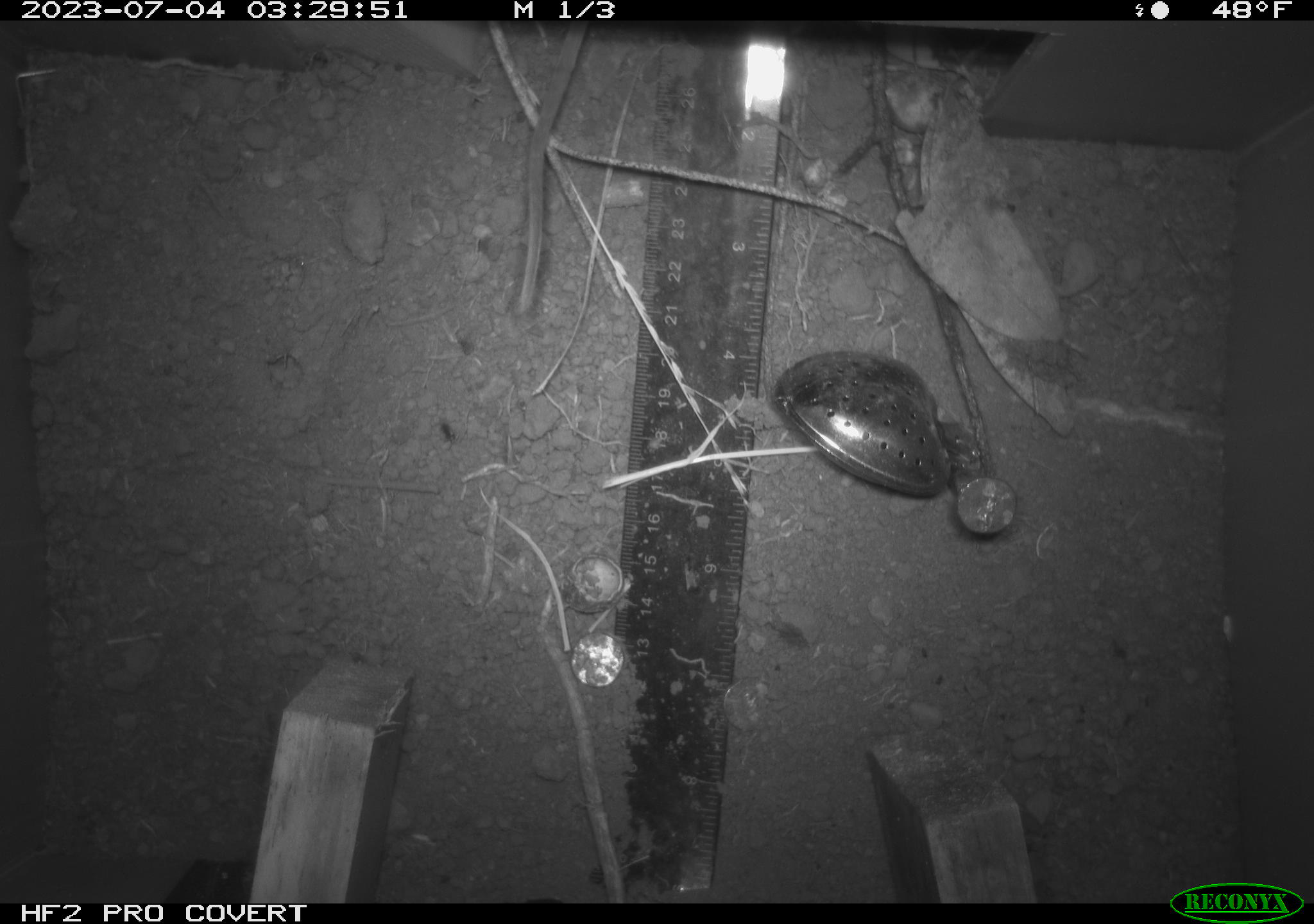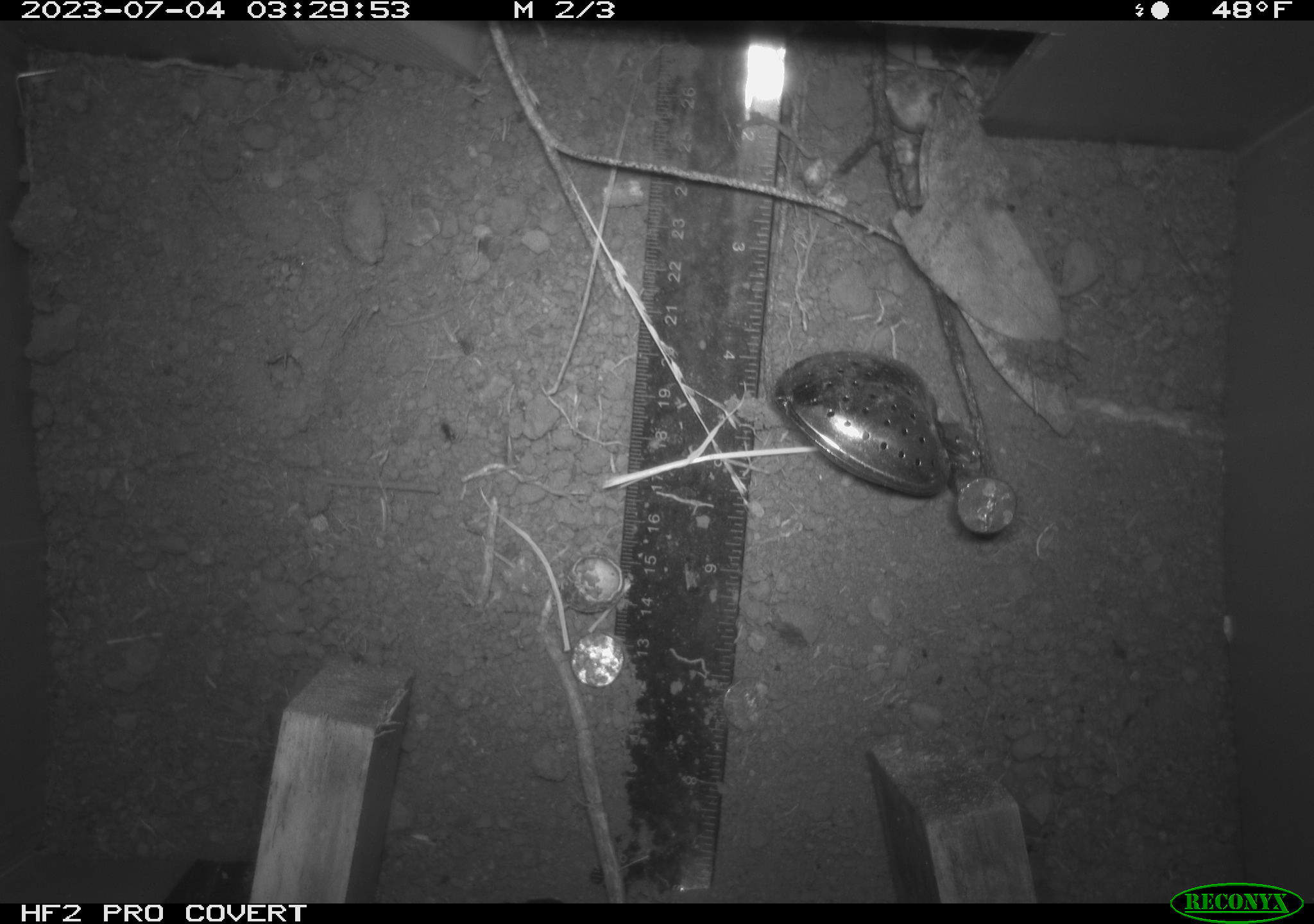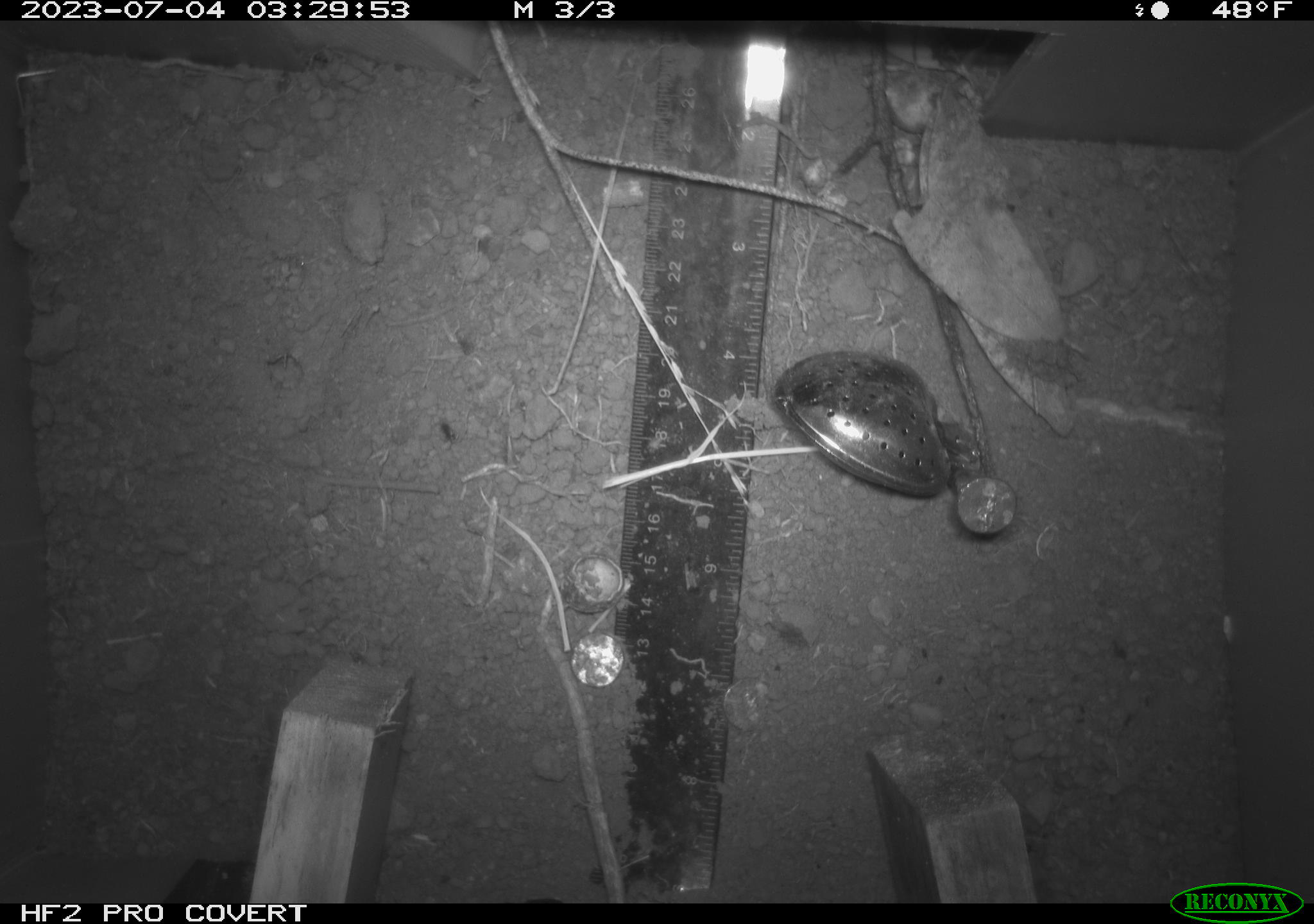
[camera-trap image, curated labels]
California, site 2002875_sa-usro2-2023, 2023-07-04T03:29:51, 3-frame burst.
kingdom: Animalia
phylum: Chordata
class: Mammalia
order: Rodentia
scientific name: Rodentia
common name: mouse species